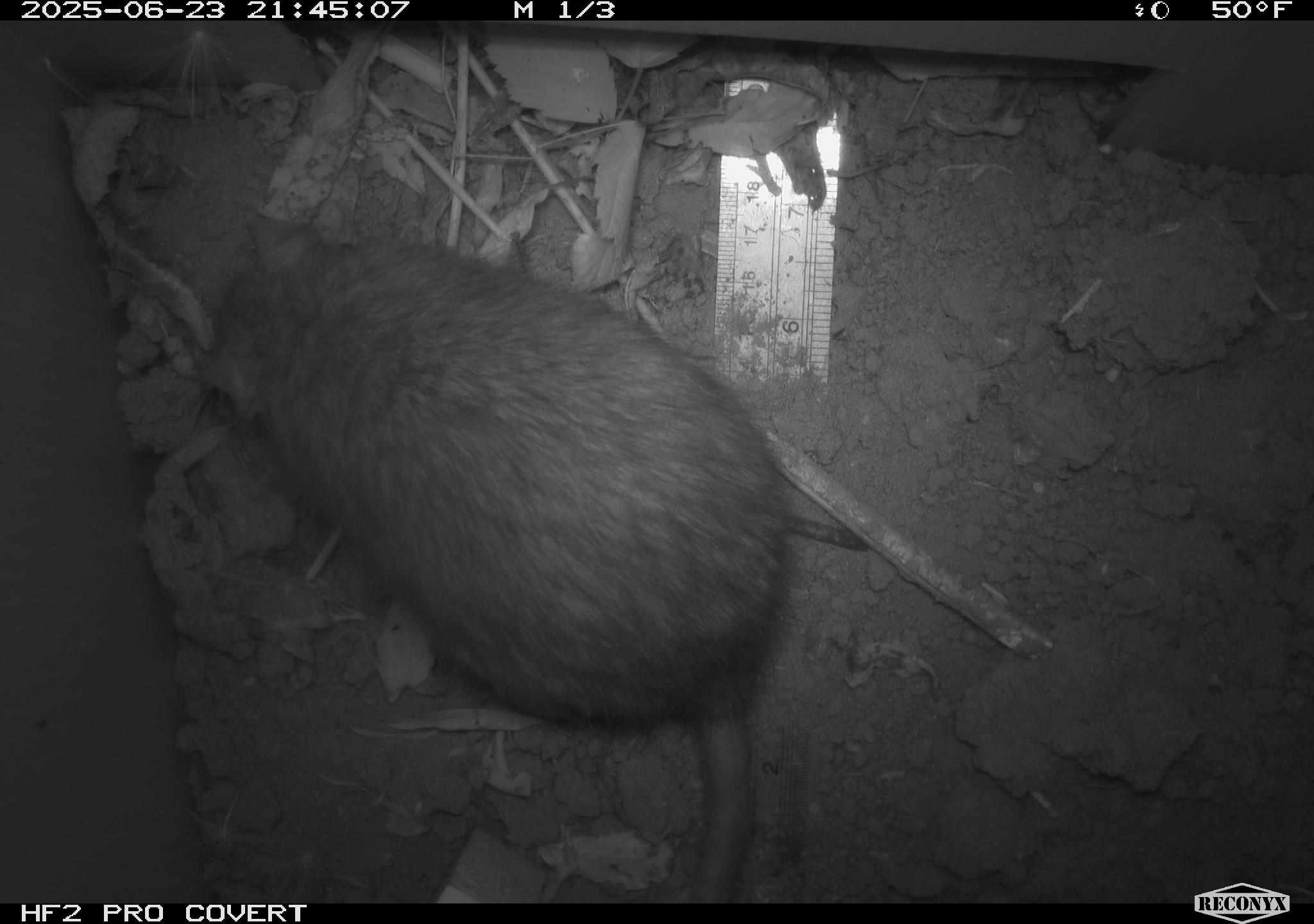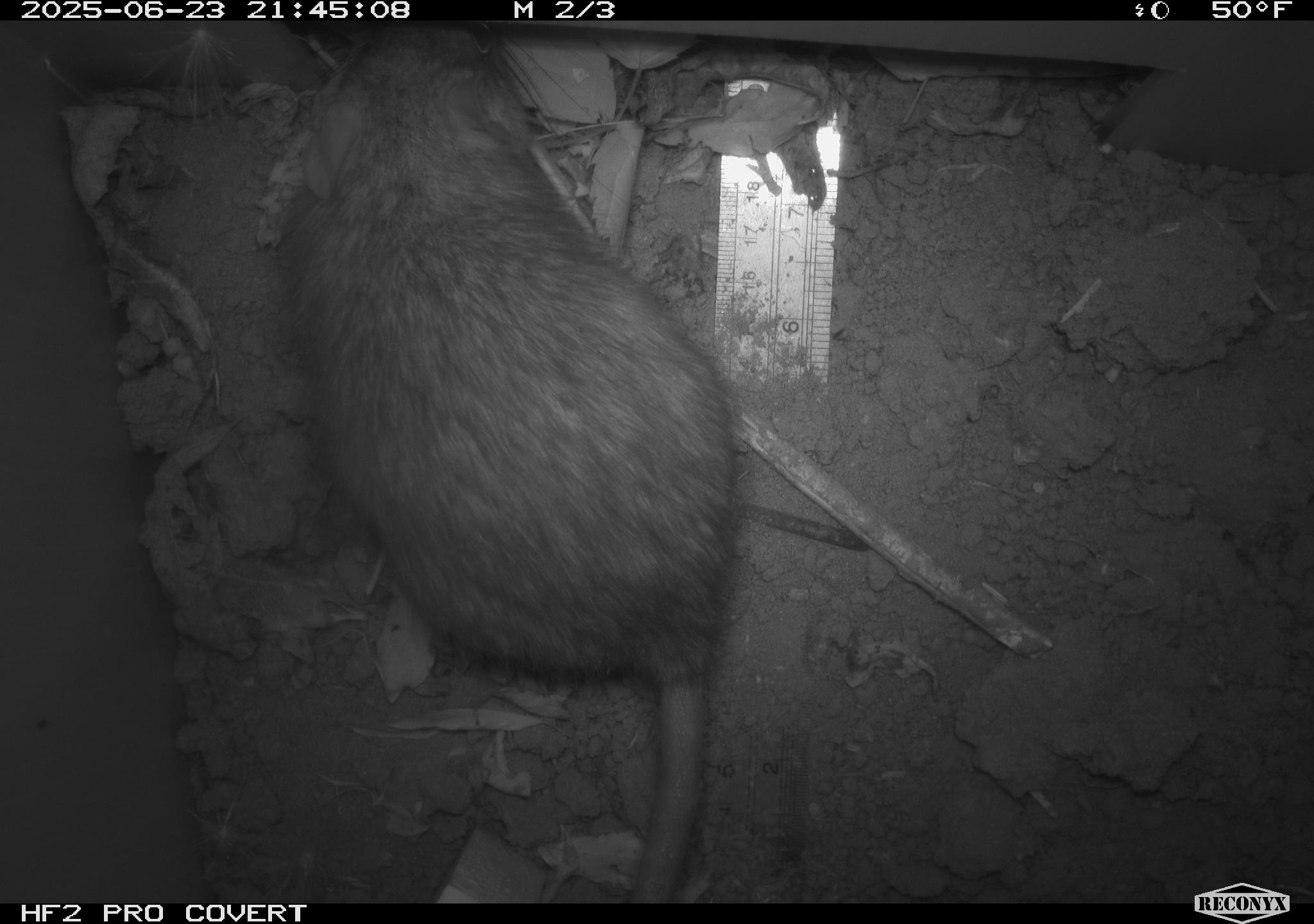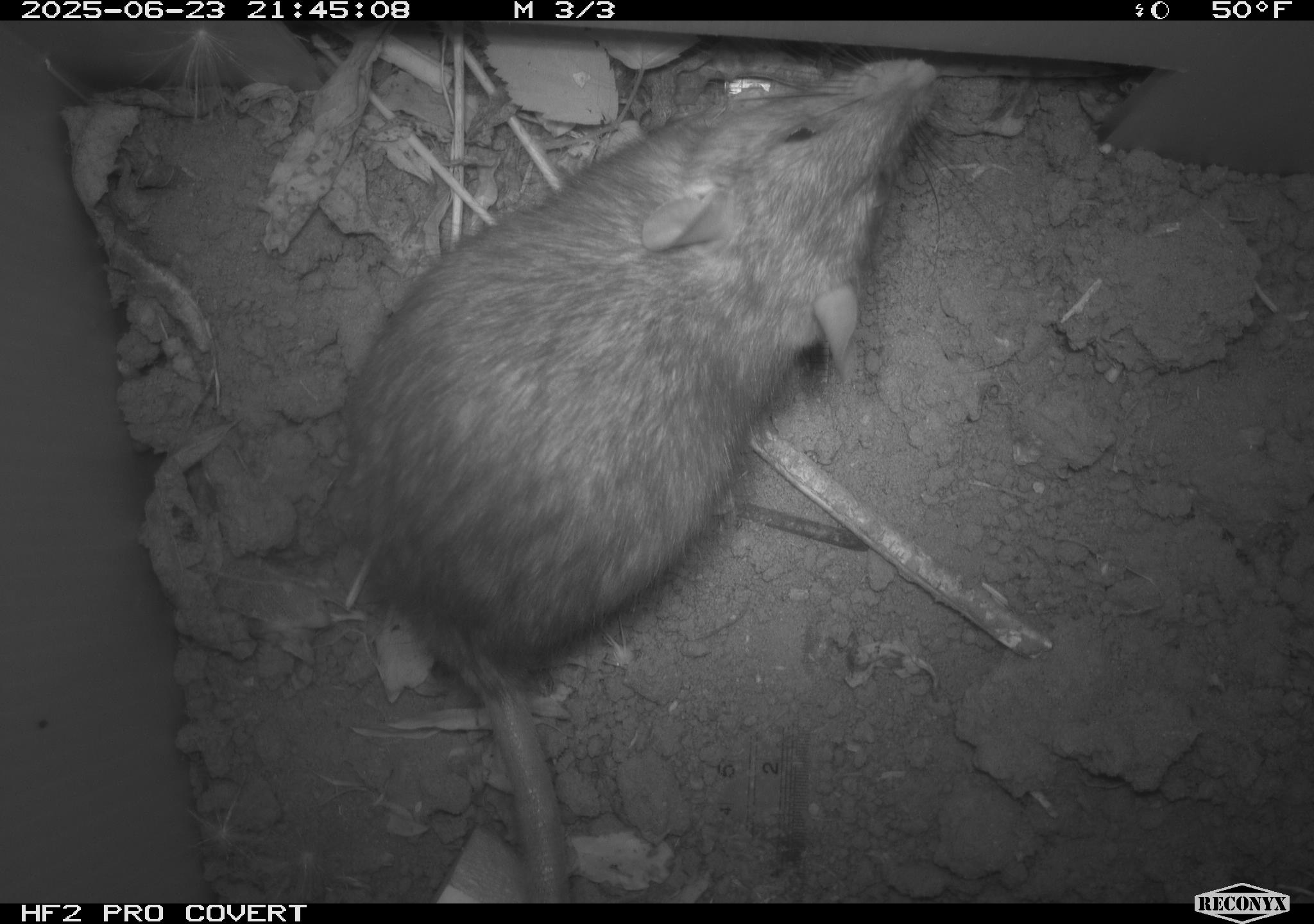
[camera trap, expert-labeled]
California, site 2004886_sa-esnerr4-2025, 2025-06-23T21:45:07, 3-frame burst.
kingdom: Animalia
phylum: Chordata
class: Mammalia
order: Rodentia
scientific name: Rodentia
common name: rodent